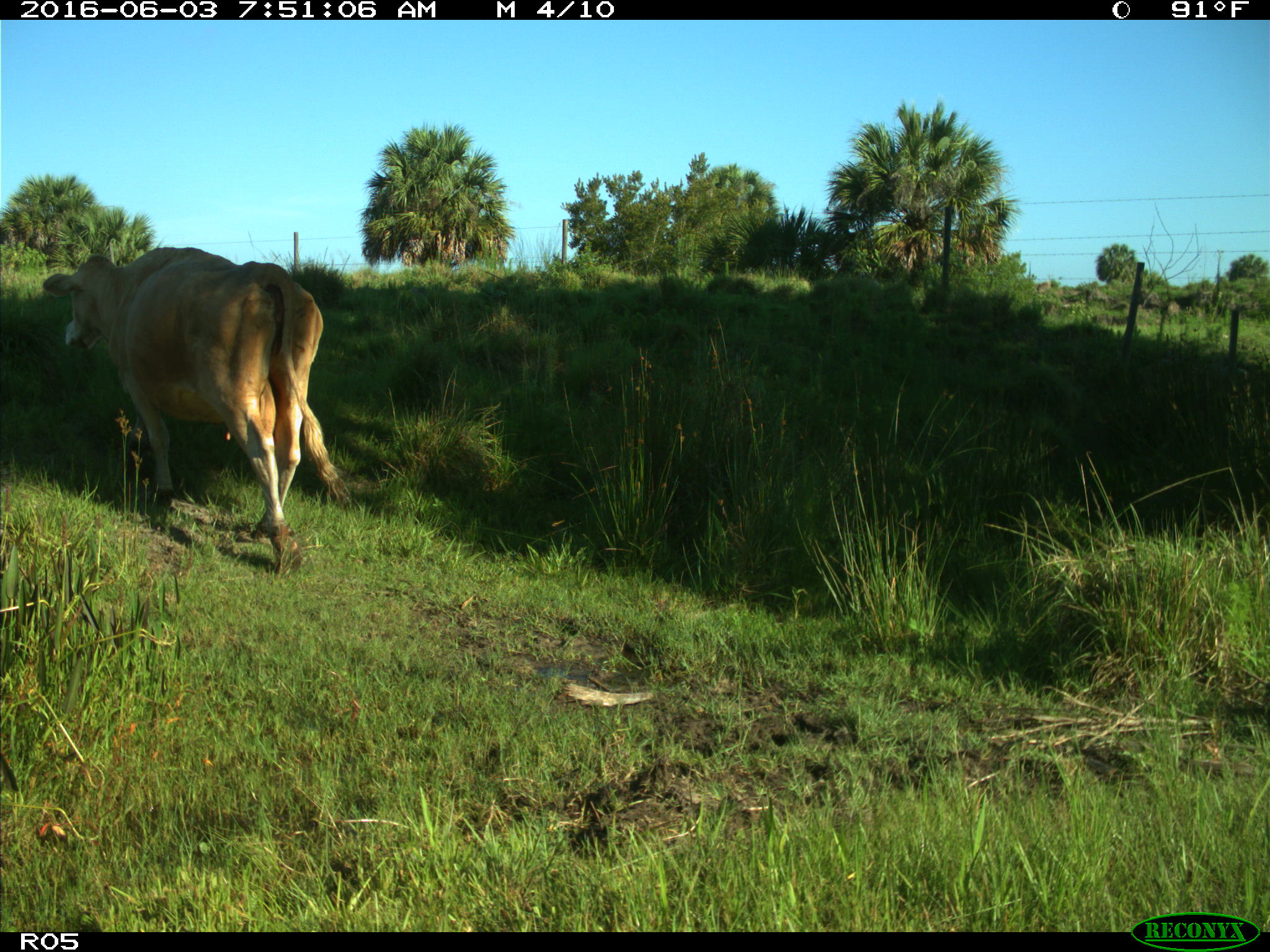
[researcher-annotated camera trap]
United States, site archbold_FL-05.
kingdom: Animalia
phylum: Chordata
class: Mammalia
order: Artiodactyla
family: Bovidae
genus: Bos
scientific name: Bos taurus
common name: domestic cow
Bos taurus (domestic cow).